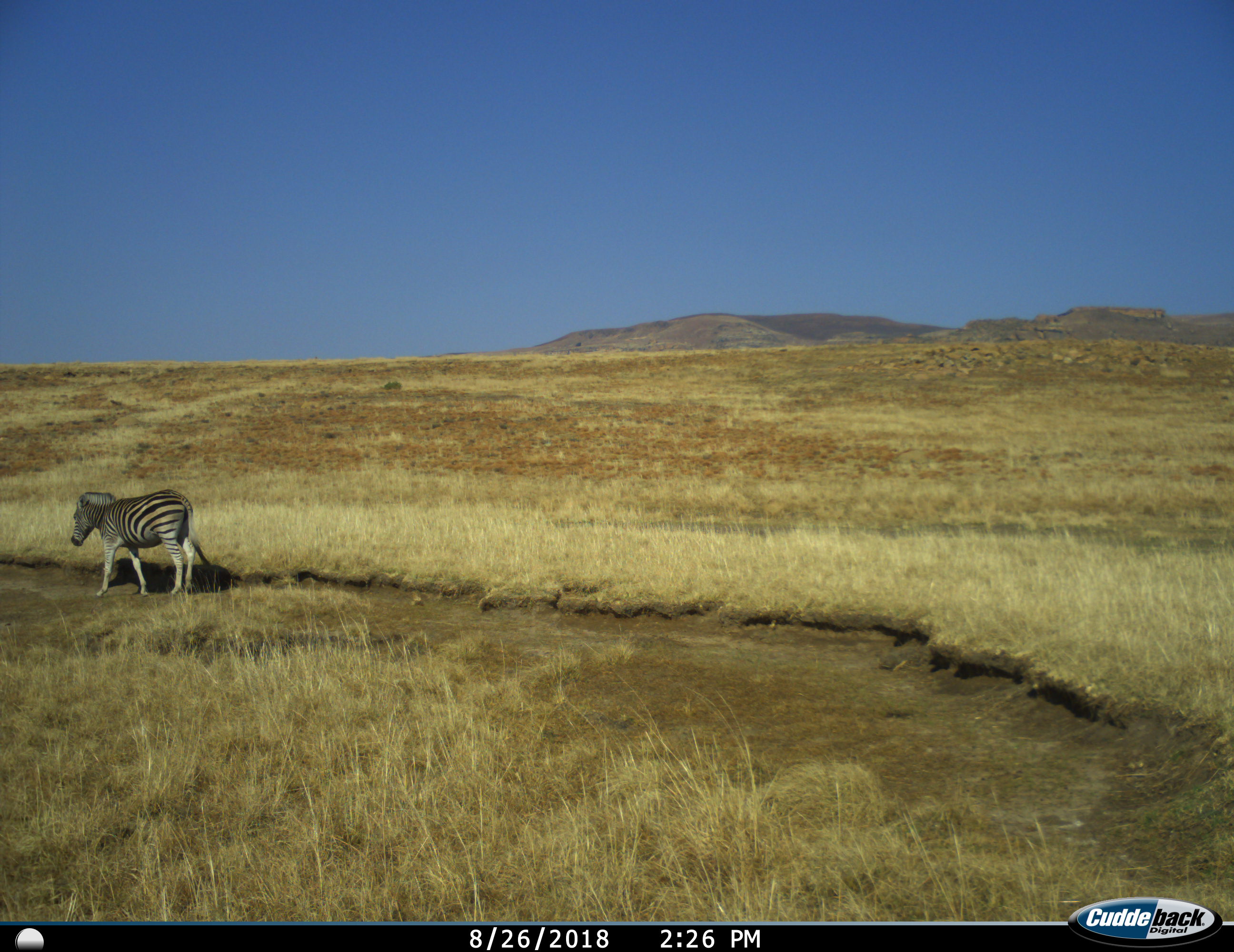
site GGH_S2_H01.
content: unidentified animal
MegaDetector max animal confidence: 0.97